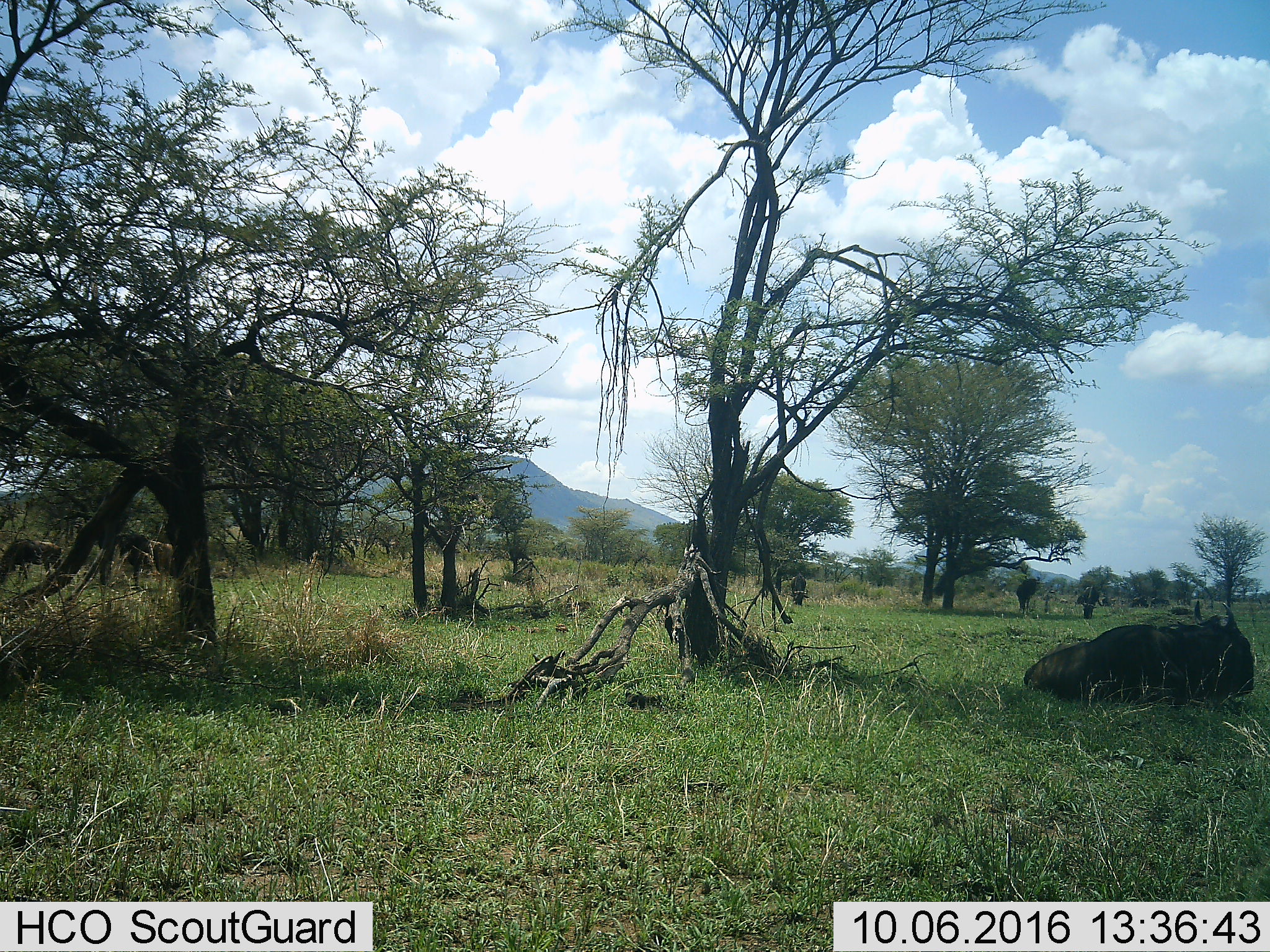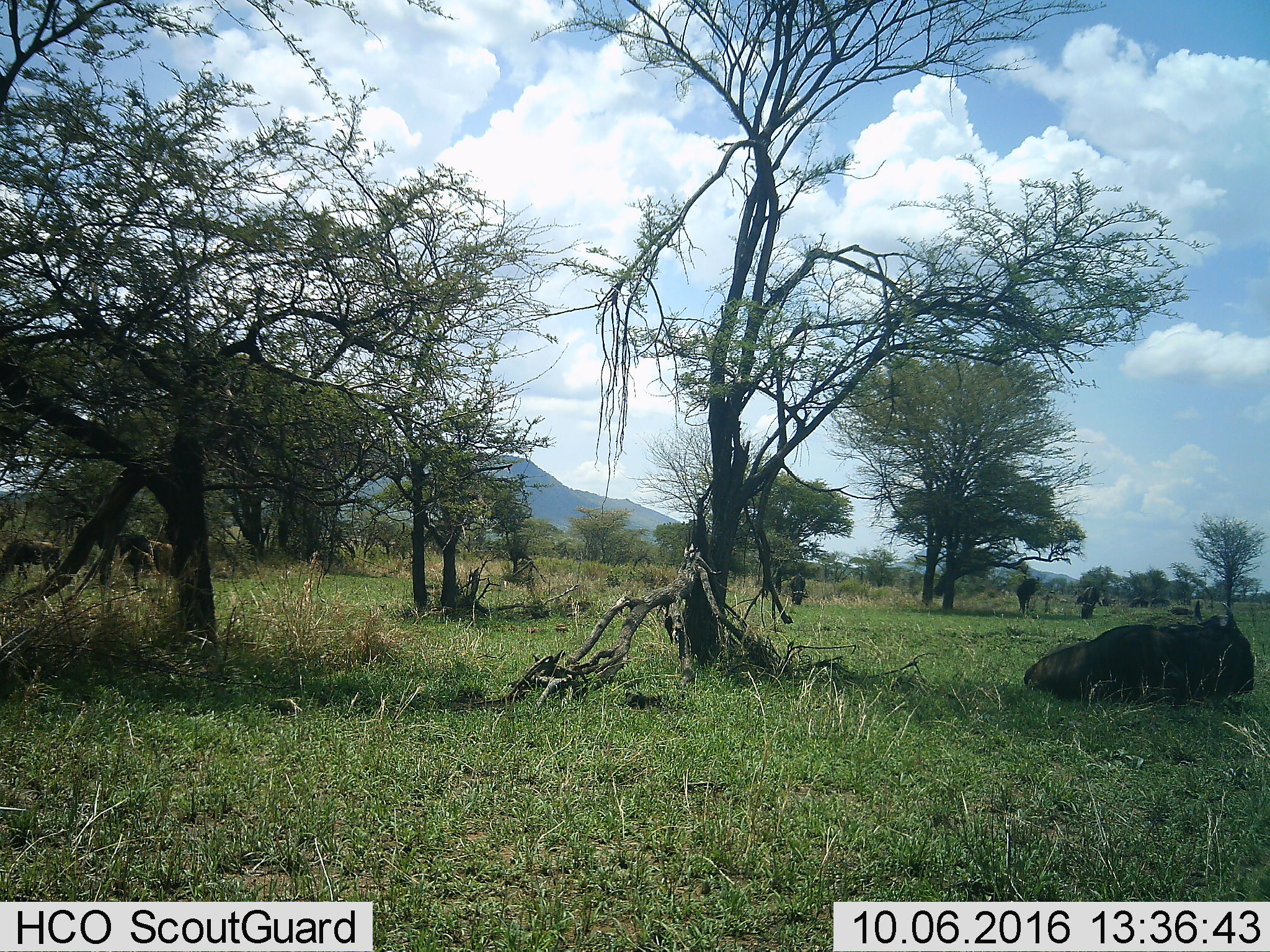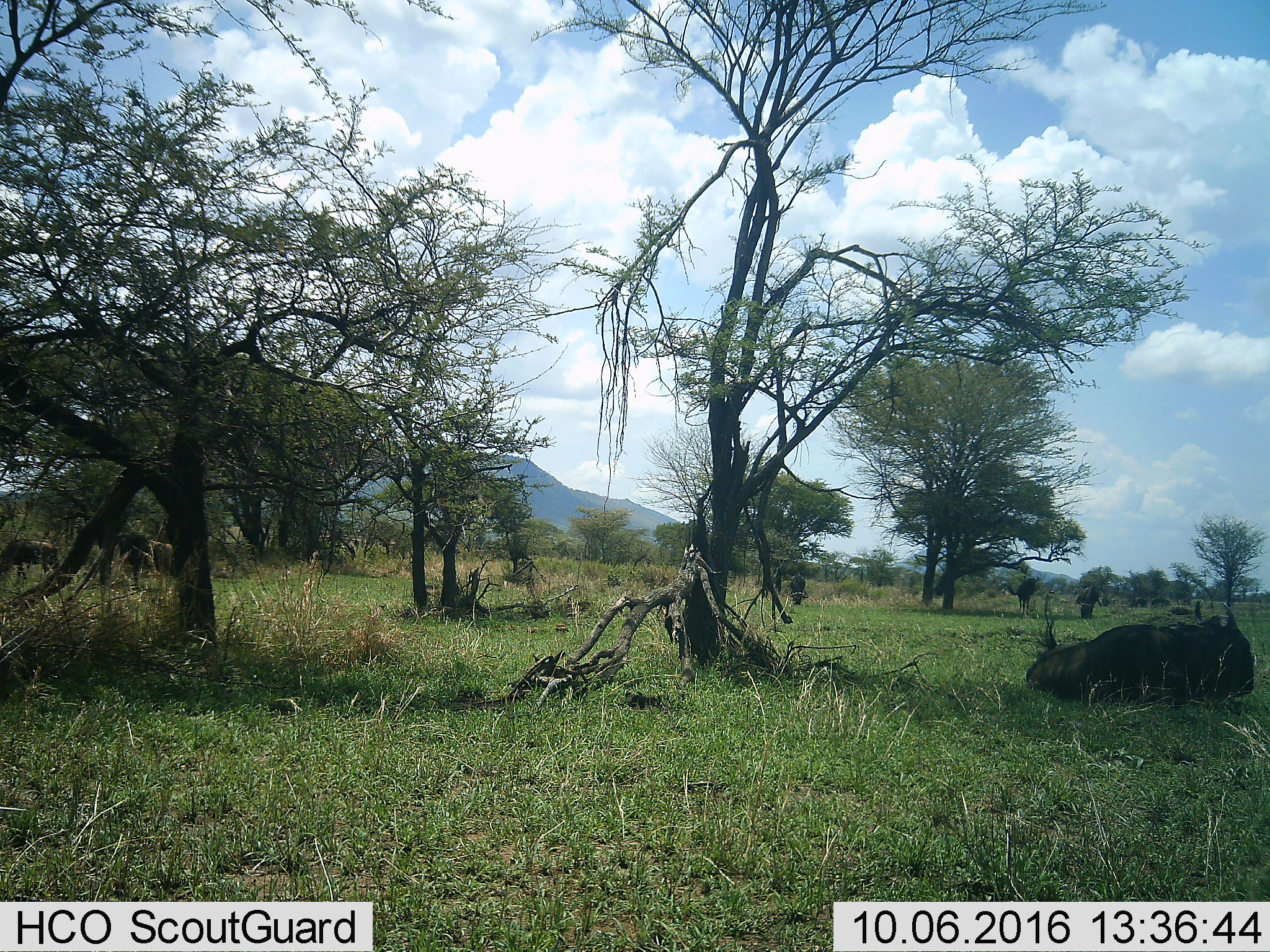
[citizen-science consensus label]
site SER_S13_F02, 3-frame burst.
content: unidentified animal